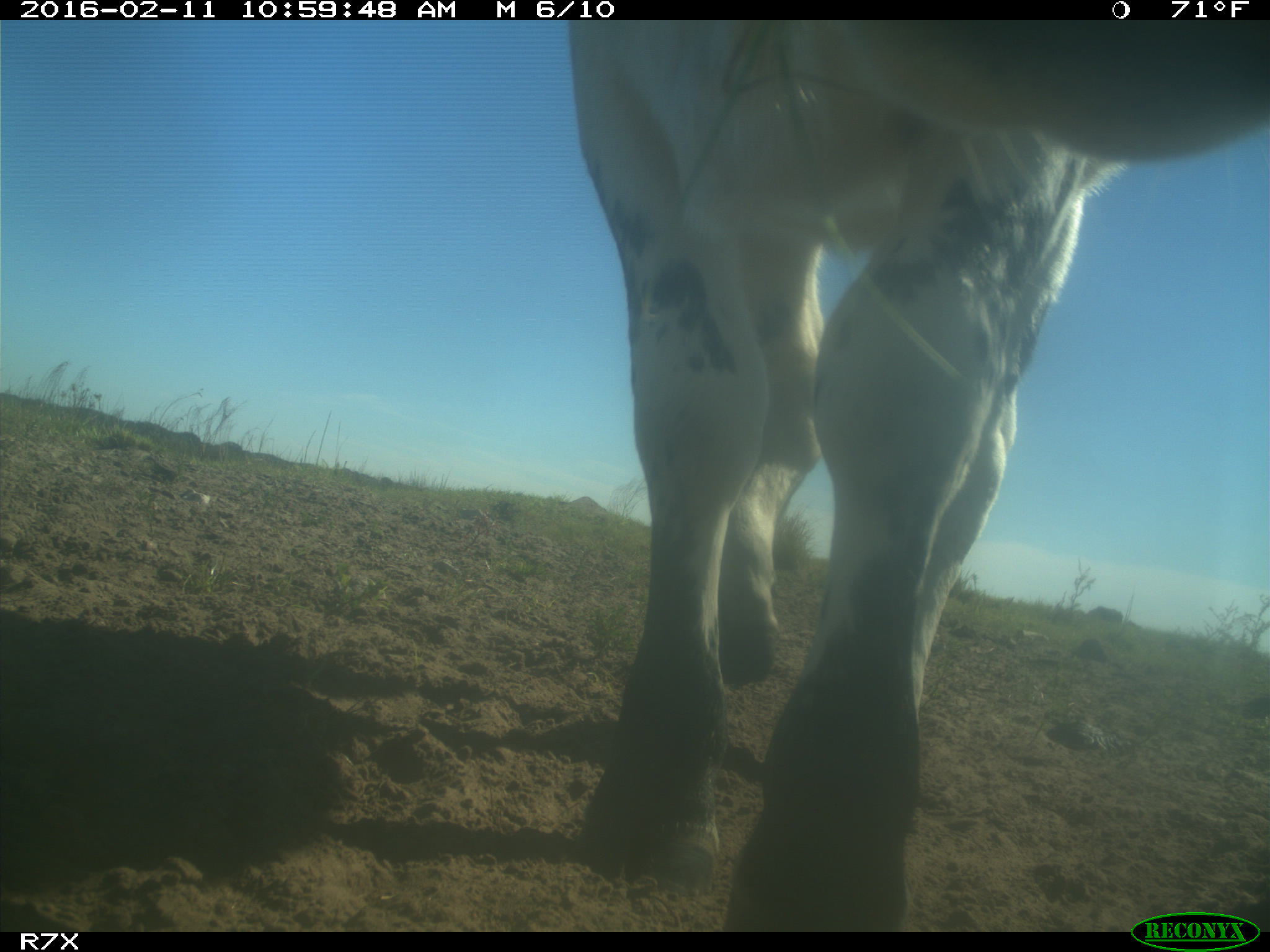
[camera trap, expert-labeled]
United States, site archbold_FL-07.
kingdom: Animalia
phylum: Chordata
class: Mammalia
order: Artiodactyla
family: Bovidae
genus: Bos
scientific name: Bos taurus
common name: domestic cow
Bos taurus (domestic cow).